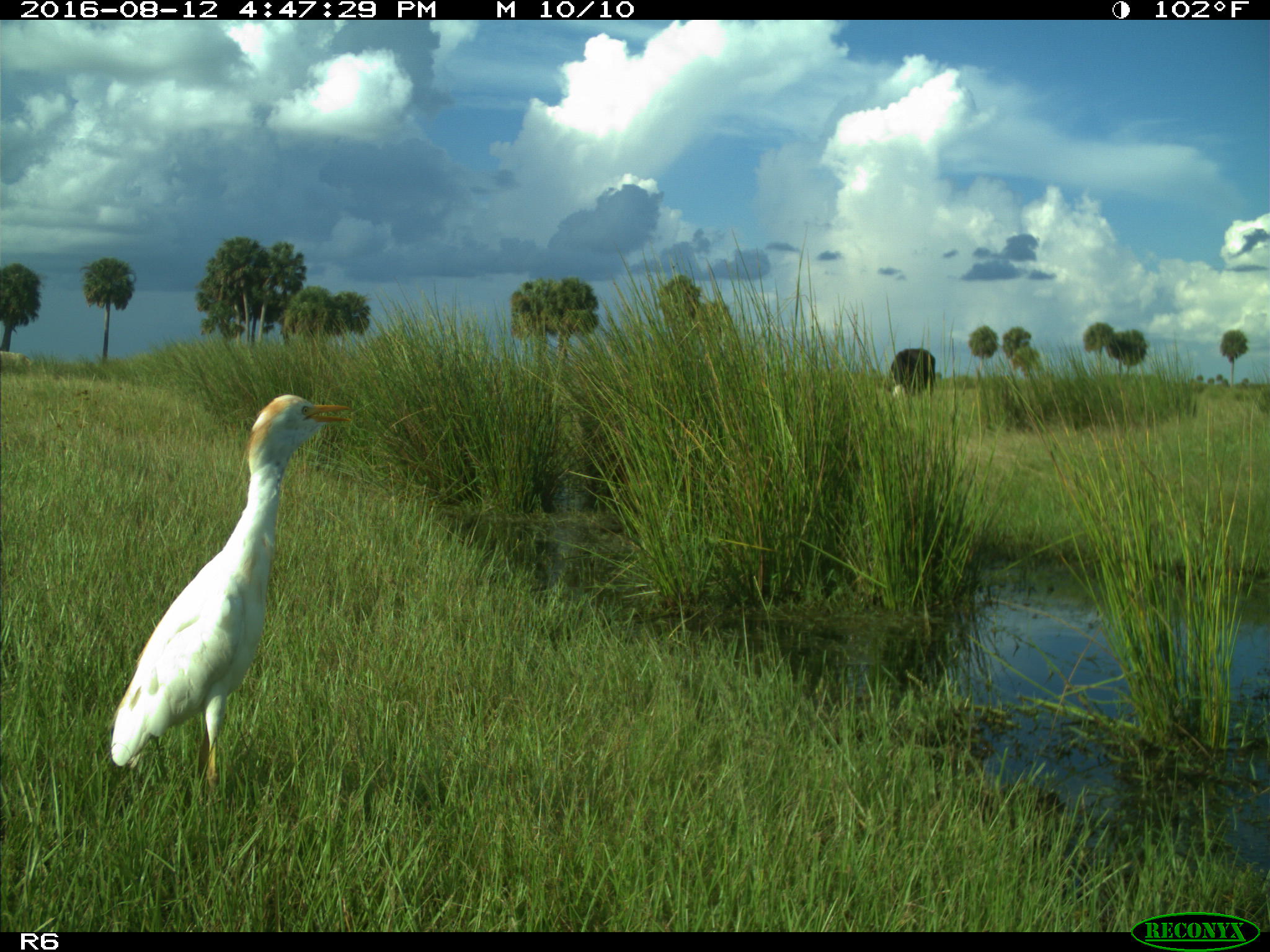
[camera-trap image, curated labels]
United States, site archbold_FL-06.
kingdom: Animalia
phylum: Chordata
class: Aves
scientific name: Aves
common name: birds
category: unidentified bird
Unidentified bird (birds) (Aves).